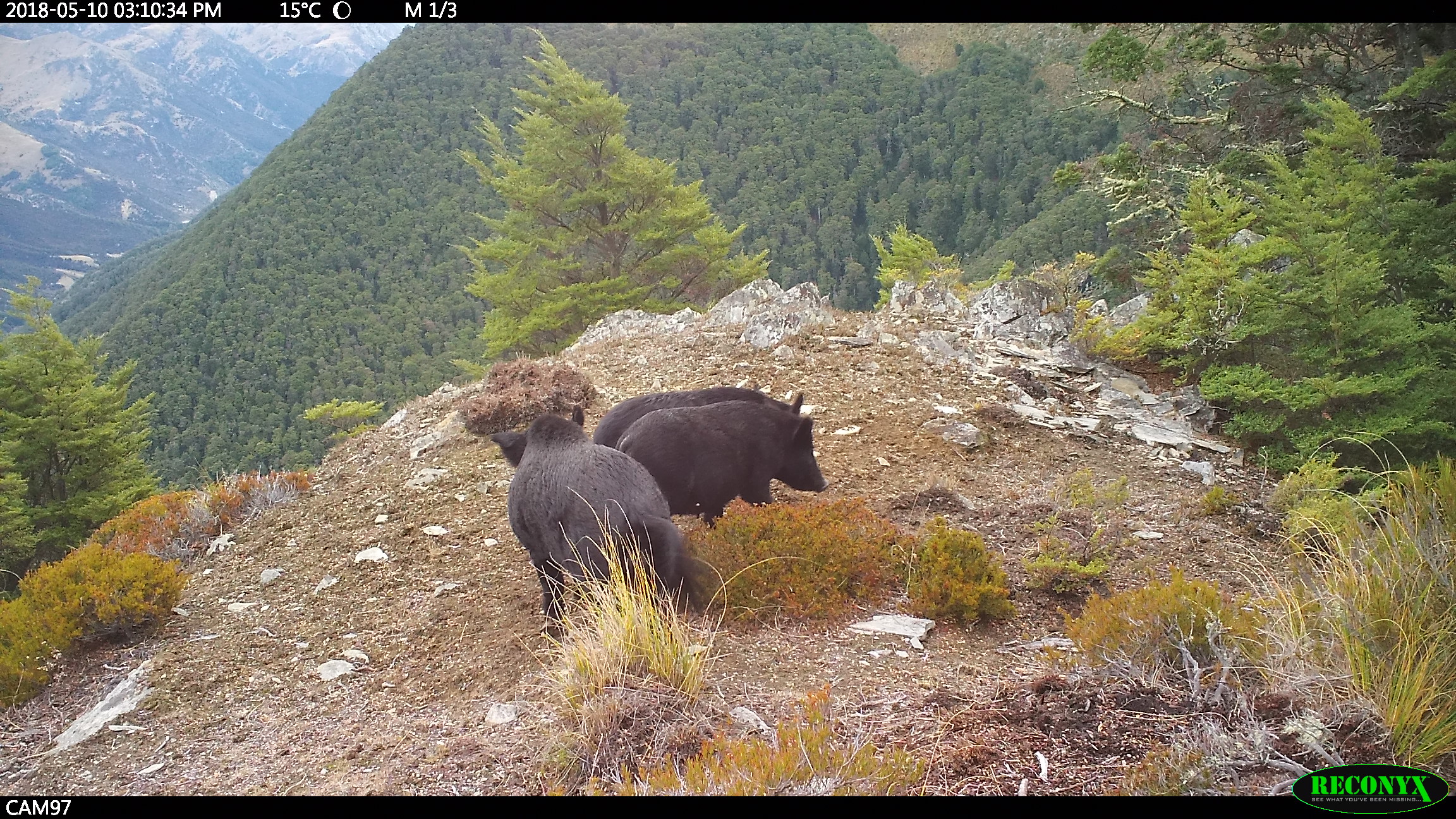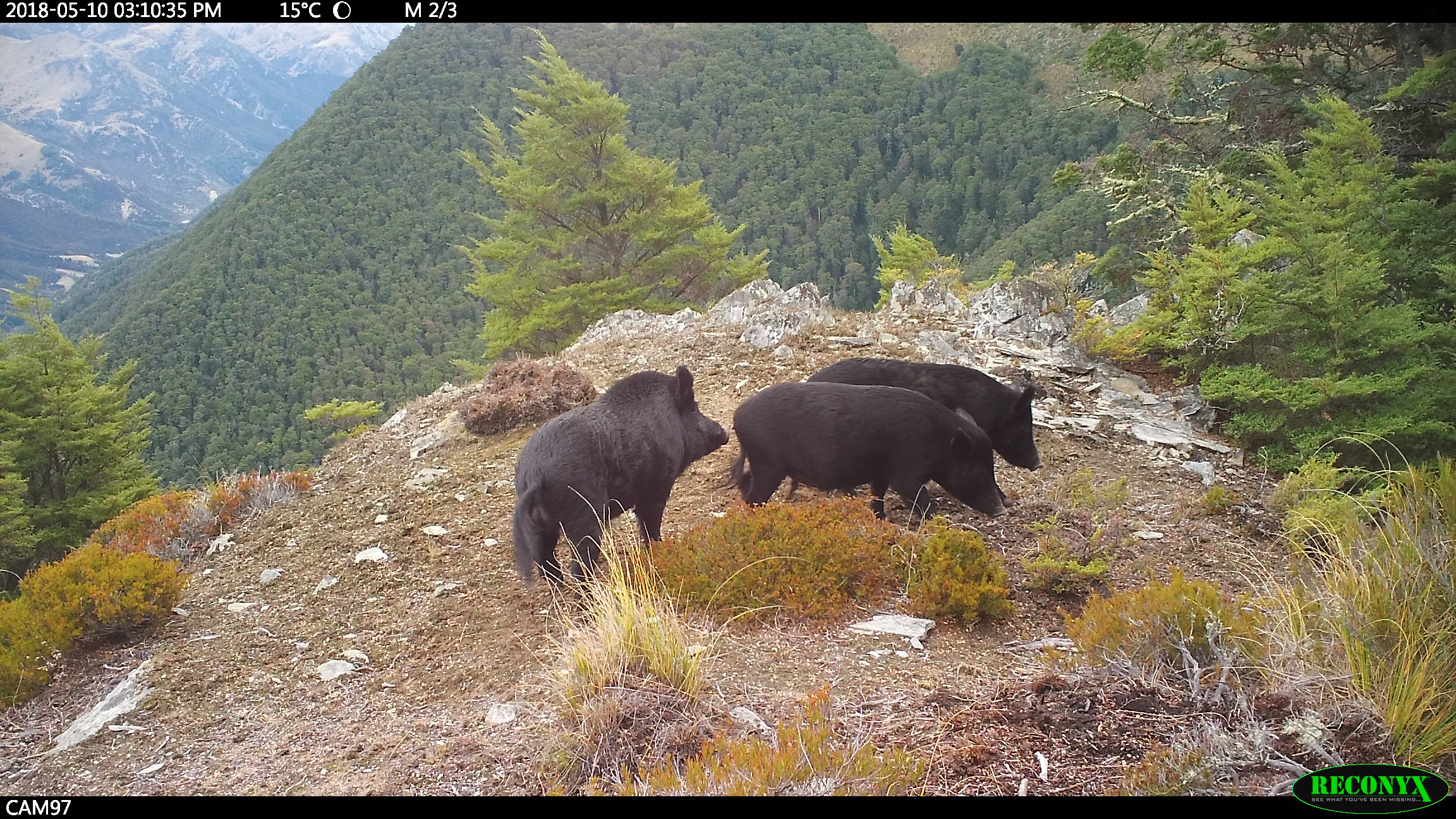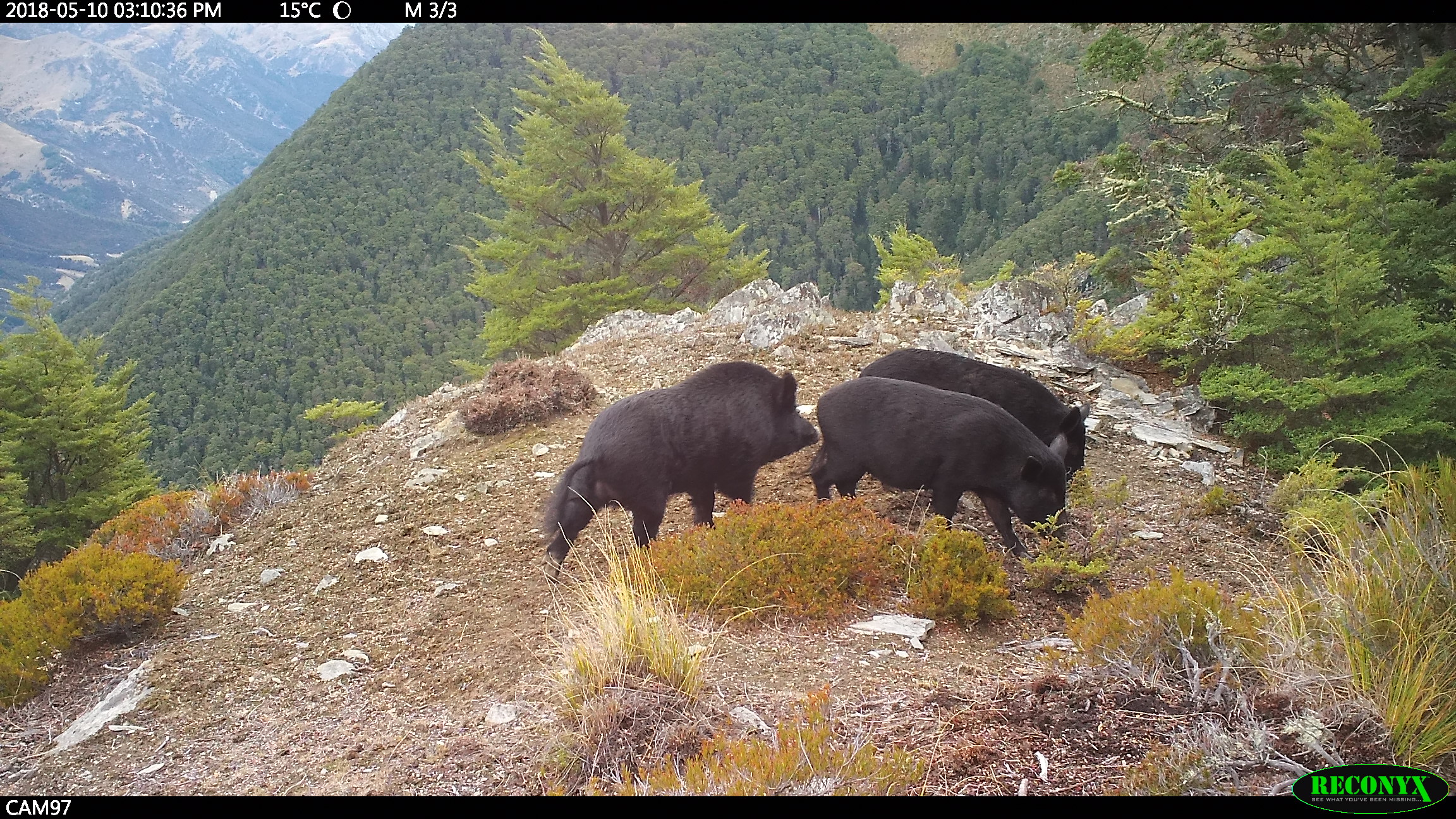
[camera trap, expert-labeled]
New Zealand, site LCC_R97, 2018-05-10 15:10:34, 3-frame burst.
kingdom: Animalia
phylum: Chordata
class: Mammalia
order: Artiodactyla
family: Suidae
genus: Sus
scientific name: Sus scrofa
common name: pig